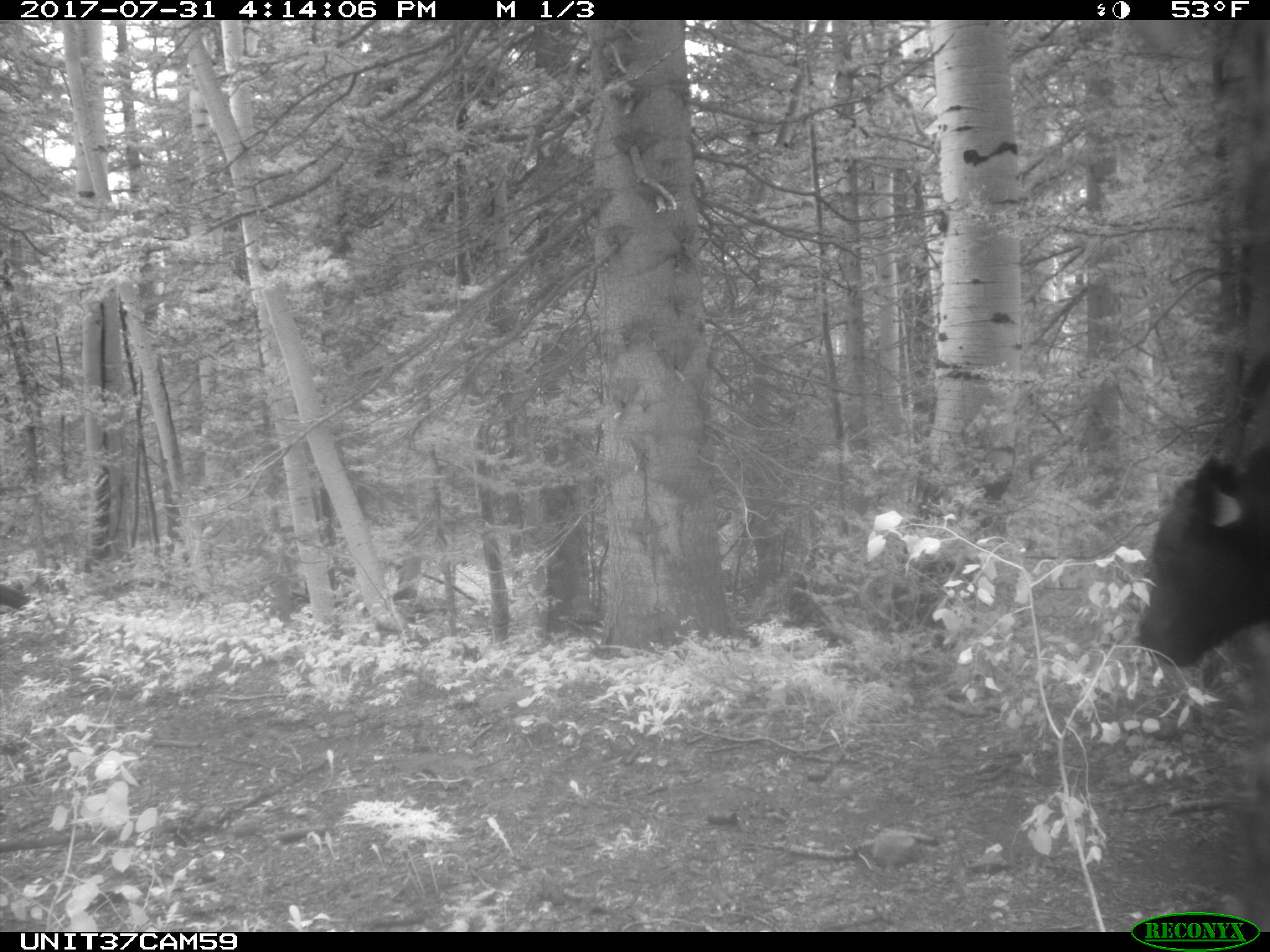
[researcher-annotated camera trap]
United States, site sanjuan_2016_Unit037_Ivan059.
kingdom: Animalia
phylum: Chordata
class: Mammalia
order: Artiodactyla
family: Bovidae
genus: Bos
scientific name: Bos taurus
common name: domestic cow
Bos taurus (domestic cow).